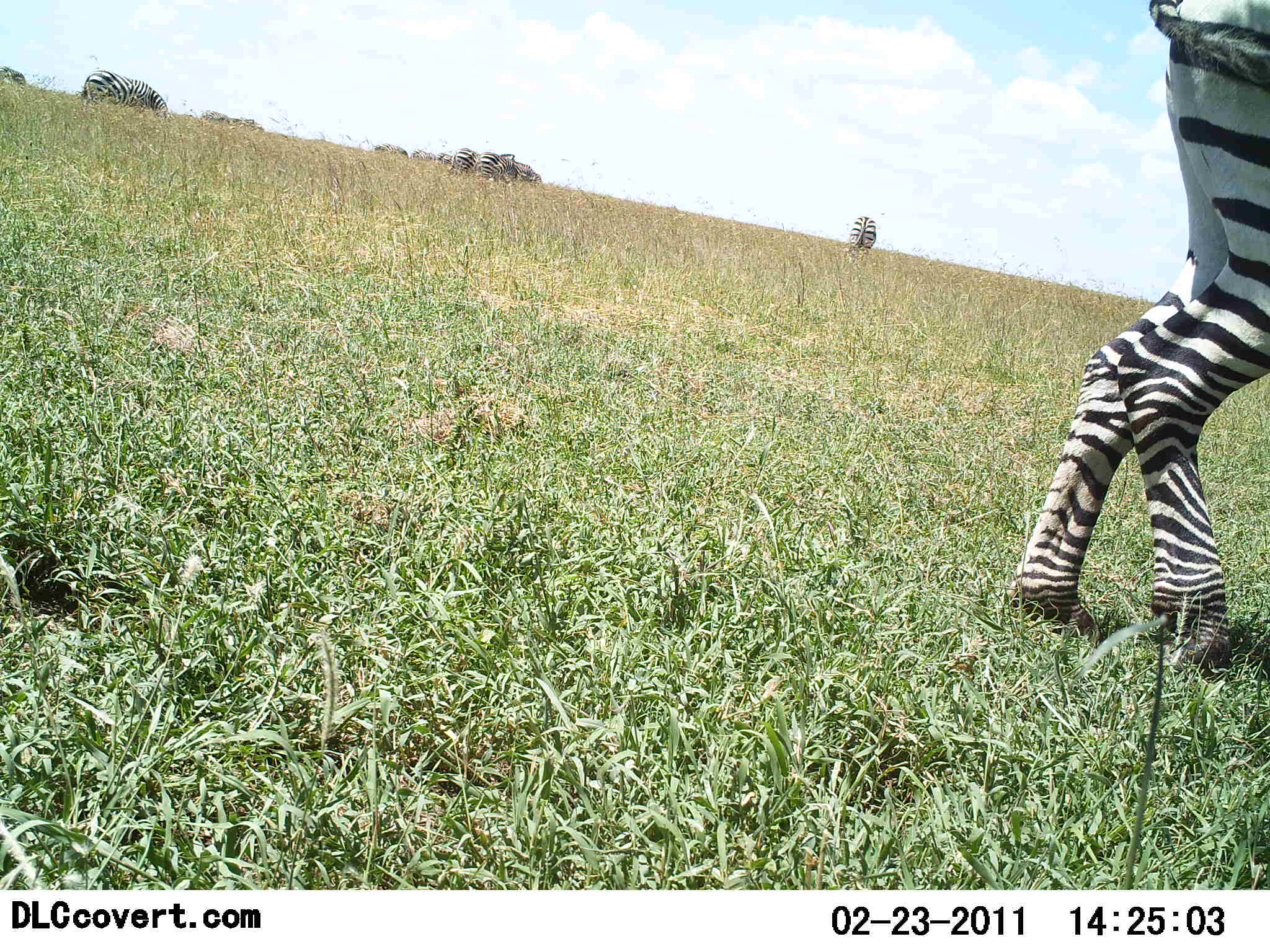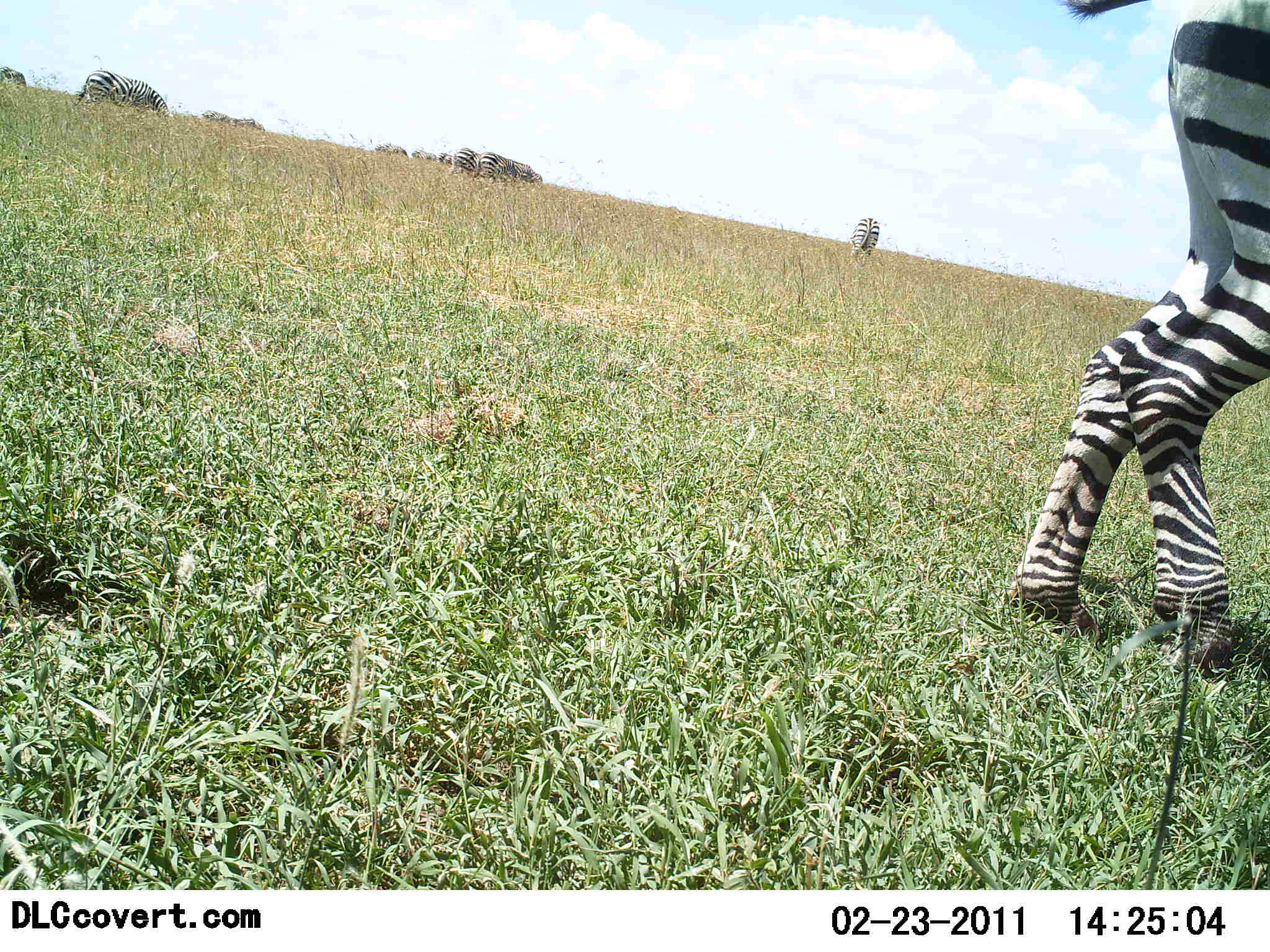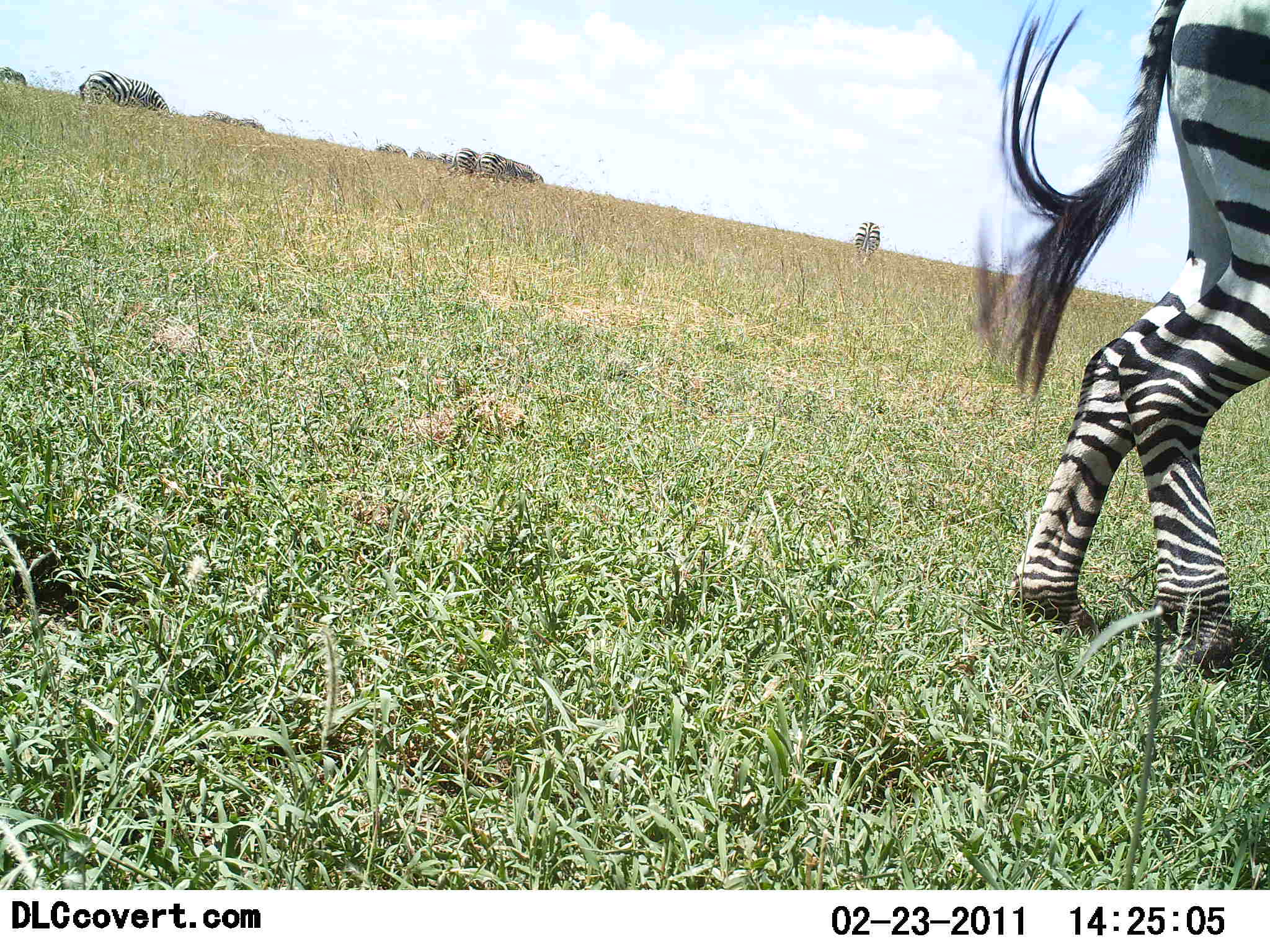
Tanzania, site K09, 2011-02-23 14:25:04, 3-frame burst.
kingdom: Animalia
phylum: Chordata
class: Mammalia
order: Perissodactyla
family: Equidae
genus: Equus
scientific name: Equus quagga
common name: plains zebra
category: zebra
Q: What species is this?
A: Zebra (plains zebra) (Equus quagga).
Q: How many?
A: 5.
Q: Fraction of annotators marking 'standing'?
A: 50%.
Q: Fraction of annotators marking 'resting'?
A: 10%.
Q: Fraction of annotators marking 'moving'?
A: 10%.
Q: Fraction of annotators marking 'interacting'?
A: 0%.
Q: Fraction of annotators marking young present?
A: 0%.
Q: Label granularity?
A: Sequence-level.